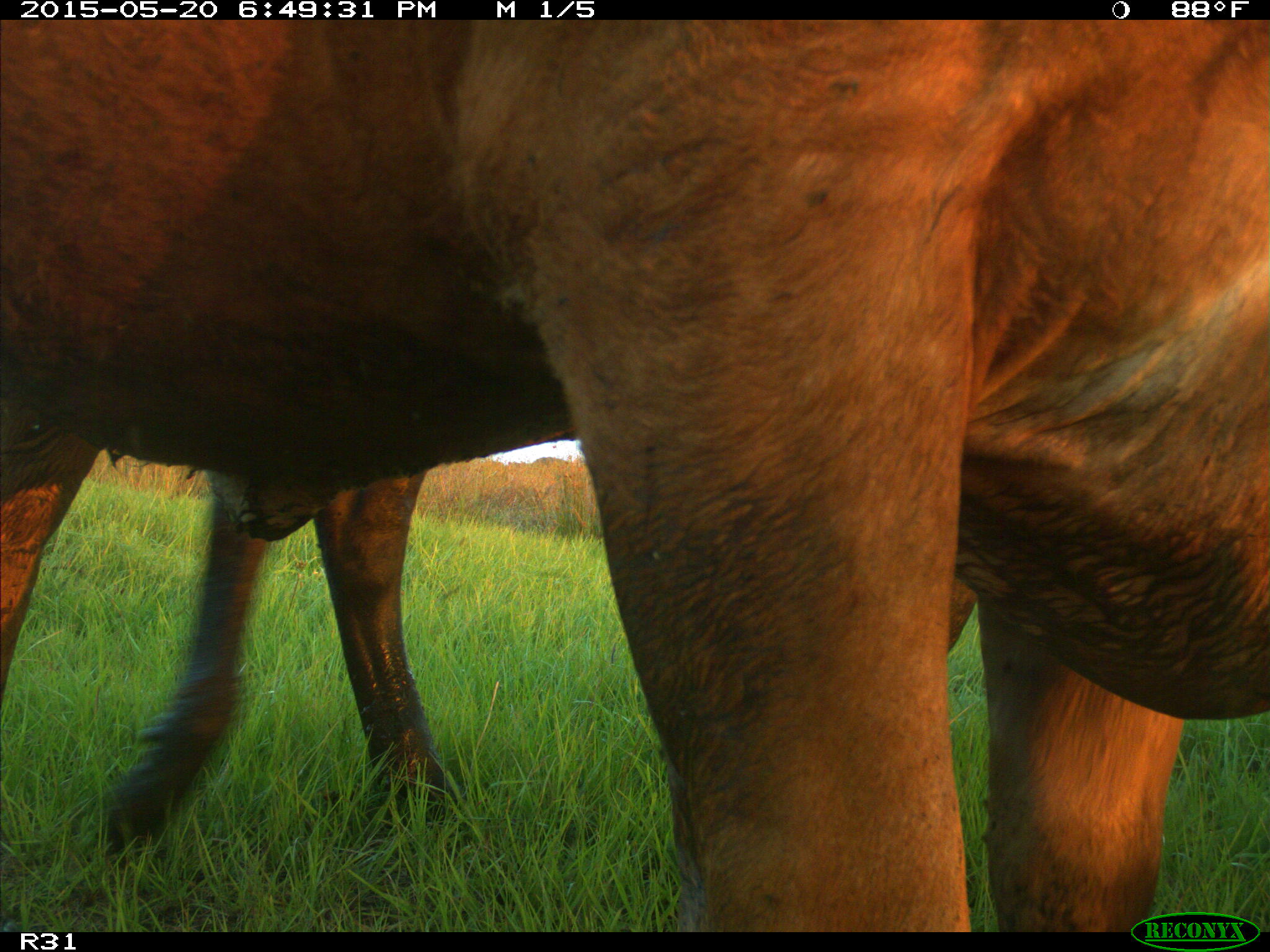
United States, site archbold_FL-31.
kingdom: Animalia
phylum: Chordata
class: Mammalia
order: Artiodactyla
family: Bovidae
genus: Bos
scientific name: Bos taurus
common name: domestic cow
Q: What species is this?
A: Bos taurus (domestic cow).